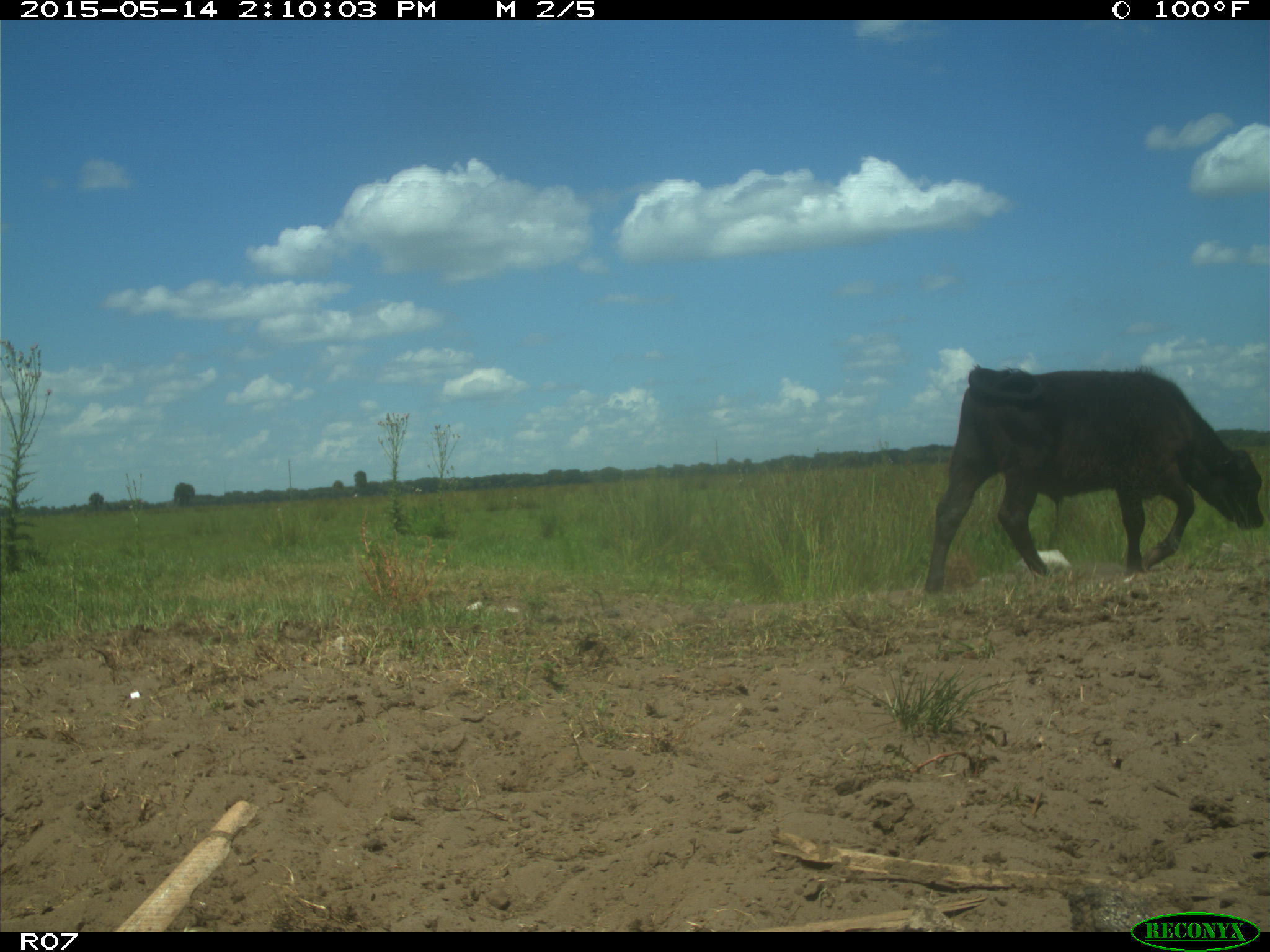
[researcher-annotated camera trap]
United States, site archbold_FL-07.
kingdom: Animalia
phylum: Chordata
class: Mammalia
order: Artiodactyla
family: Bovidae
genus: Bos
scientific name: Bos taurus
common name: domestic cow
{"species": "Bos taurus (domestic cow)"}